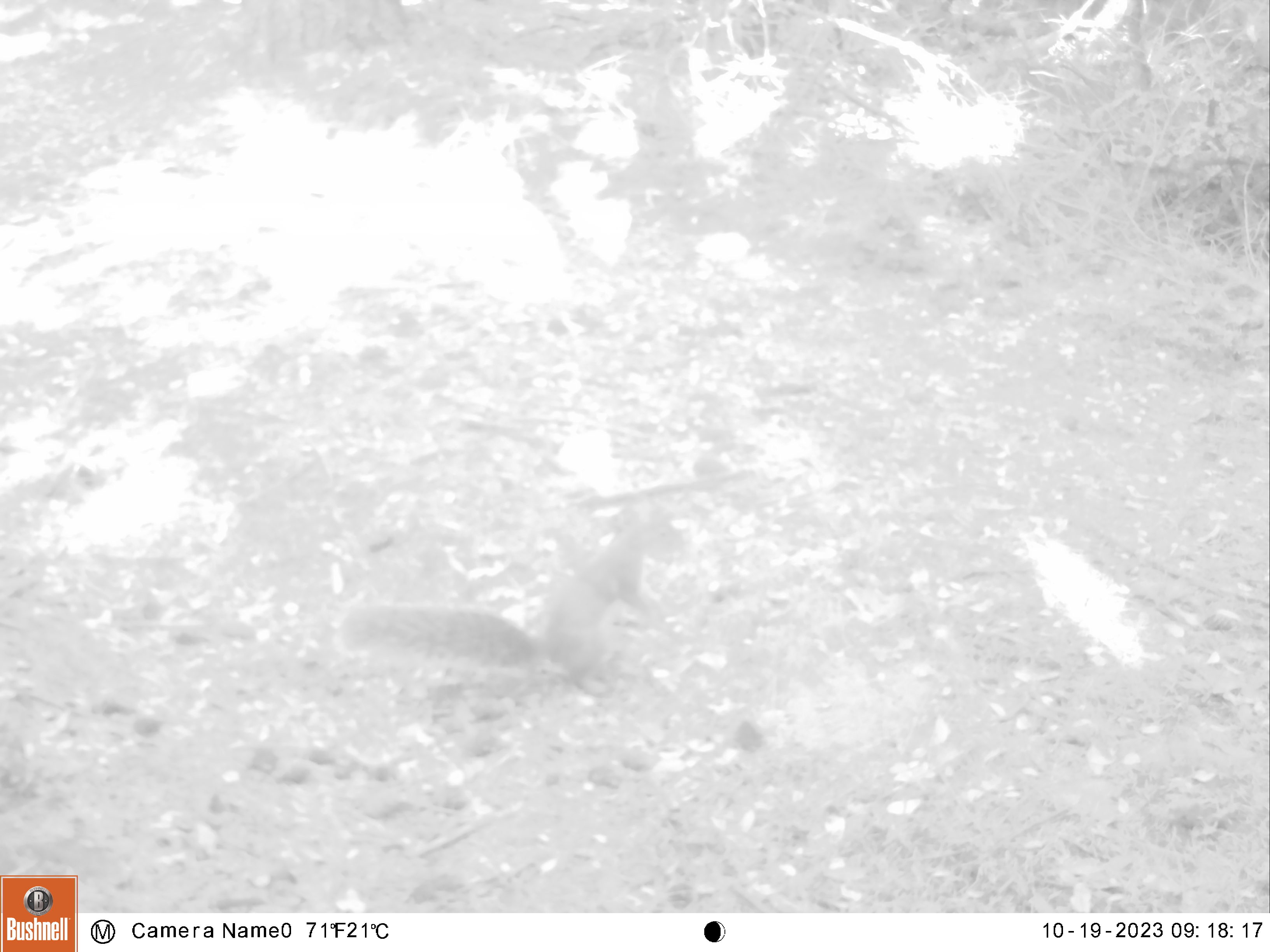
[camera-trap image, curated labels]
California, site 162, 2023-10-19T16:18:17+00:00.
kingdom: Animalia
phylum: Chordata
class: Mammalia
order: Rodentia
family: Sciuridae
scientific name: Sciuridae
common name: squirrel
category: unknown squirrel